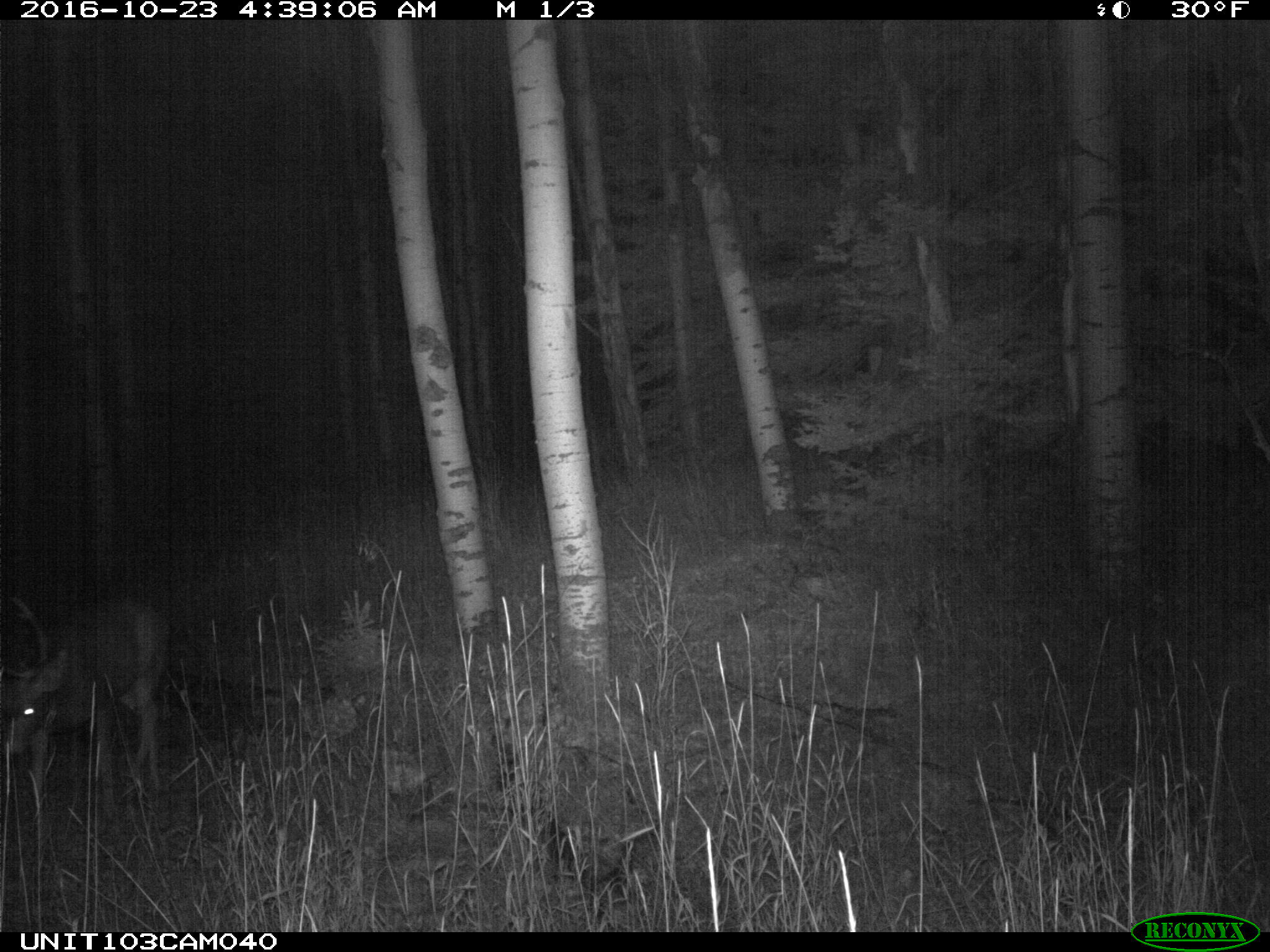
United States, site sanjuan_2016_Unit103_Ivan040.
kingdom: Animalia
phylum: Chordata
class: Mammalia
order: Artiodactyla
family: Cervidae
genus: Odocoileus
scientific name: Odocoileus hemionus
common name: mule deer